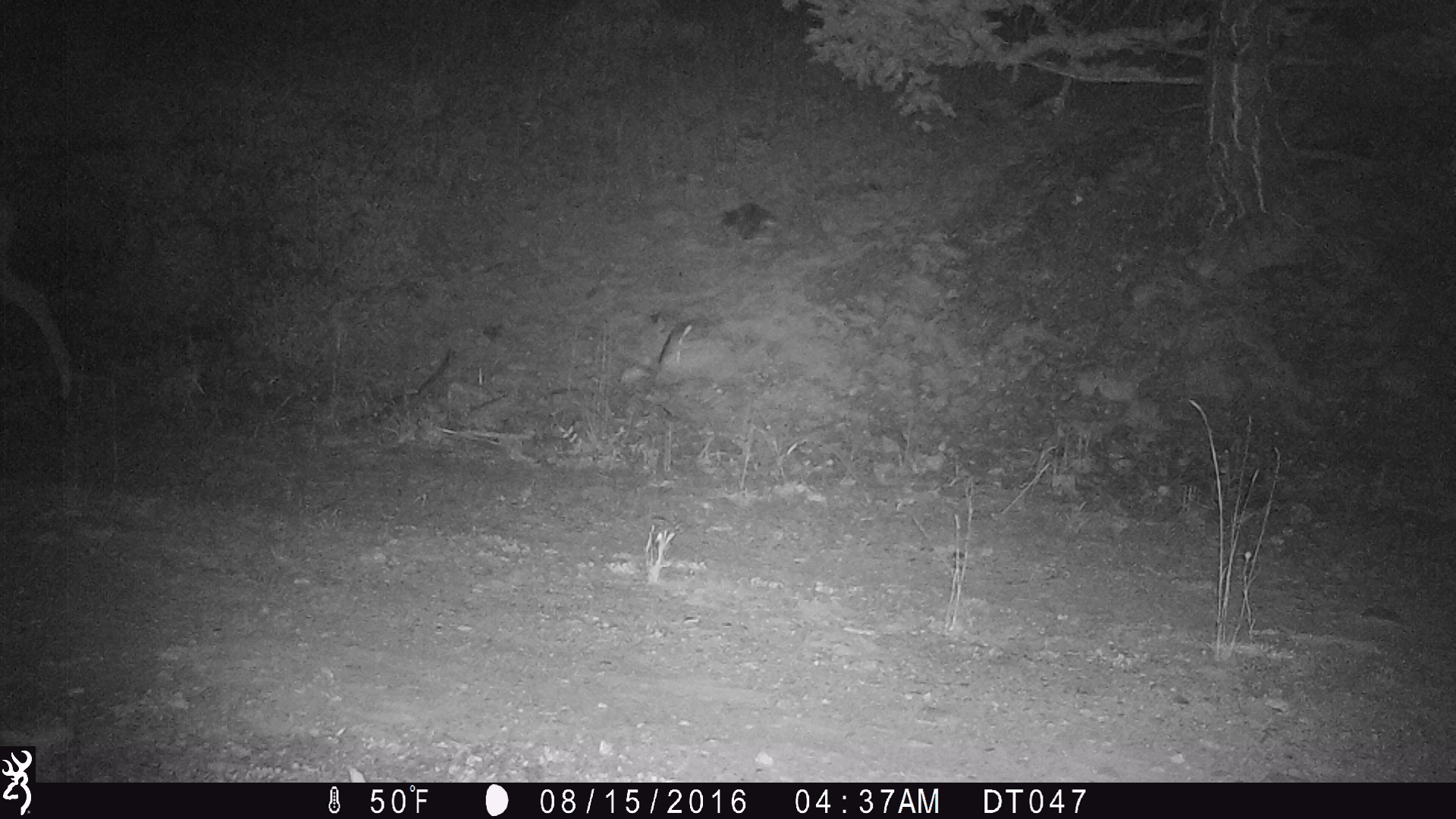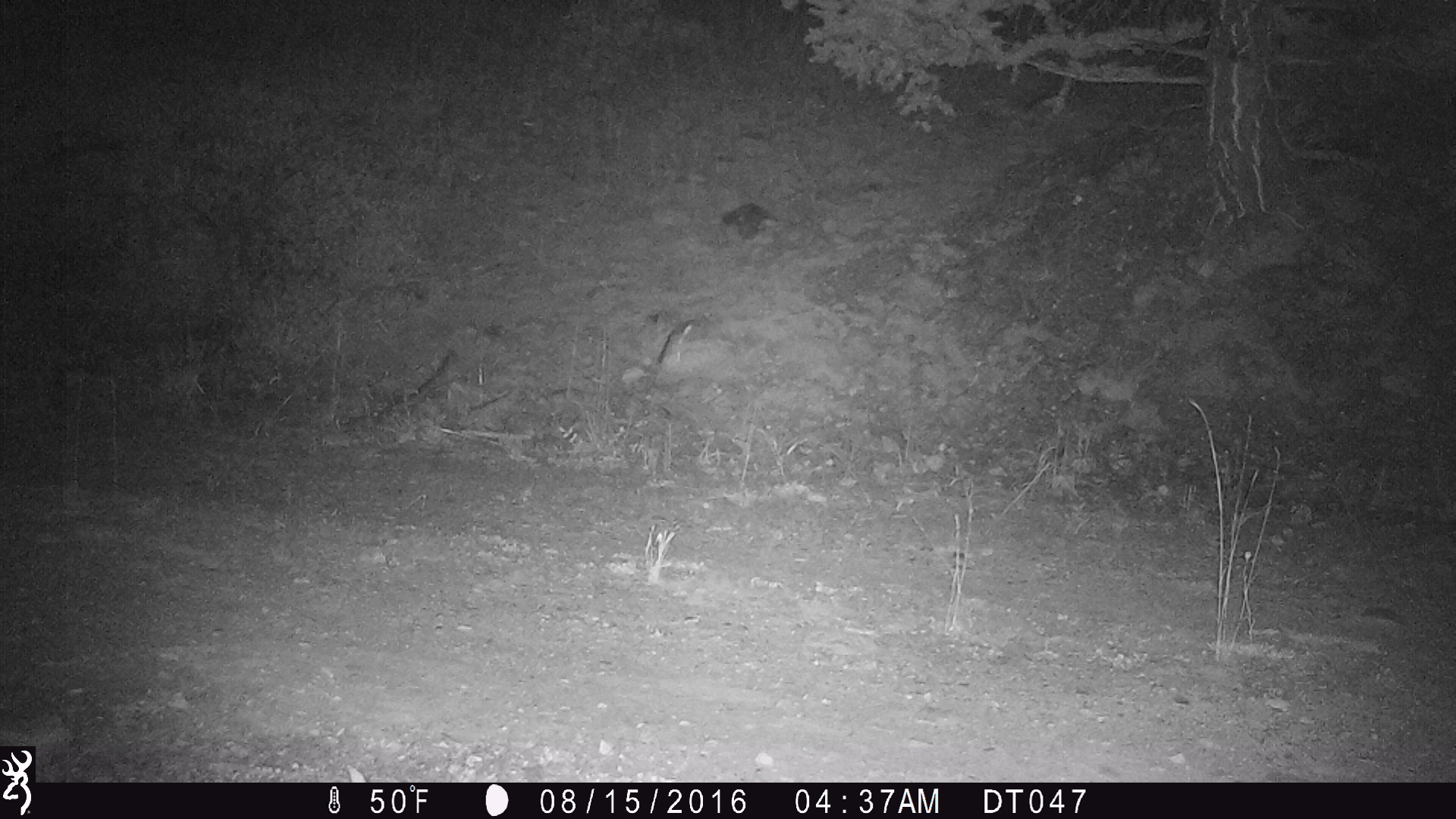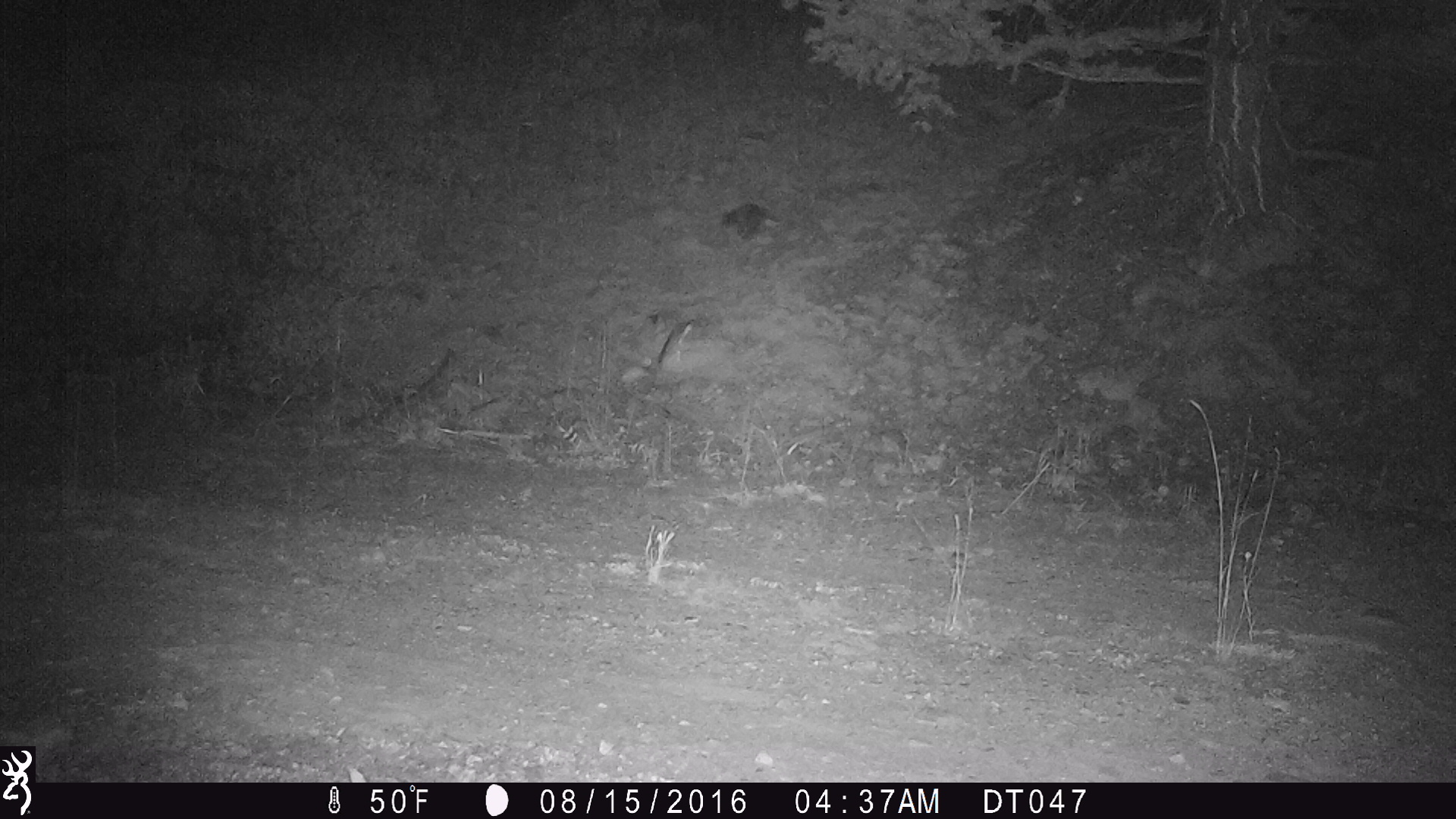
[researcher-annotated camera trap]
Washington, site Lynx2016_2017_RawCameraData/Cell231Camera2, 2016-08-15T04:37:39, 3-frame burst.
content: unidentified animal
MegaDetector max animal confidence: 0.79